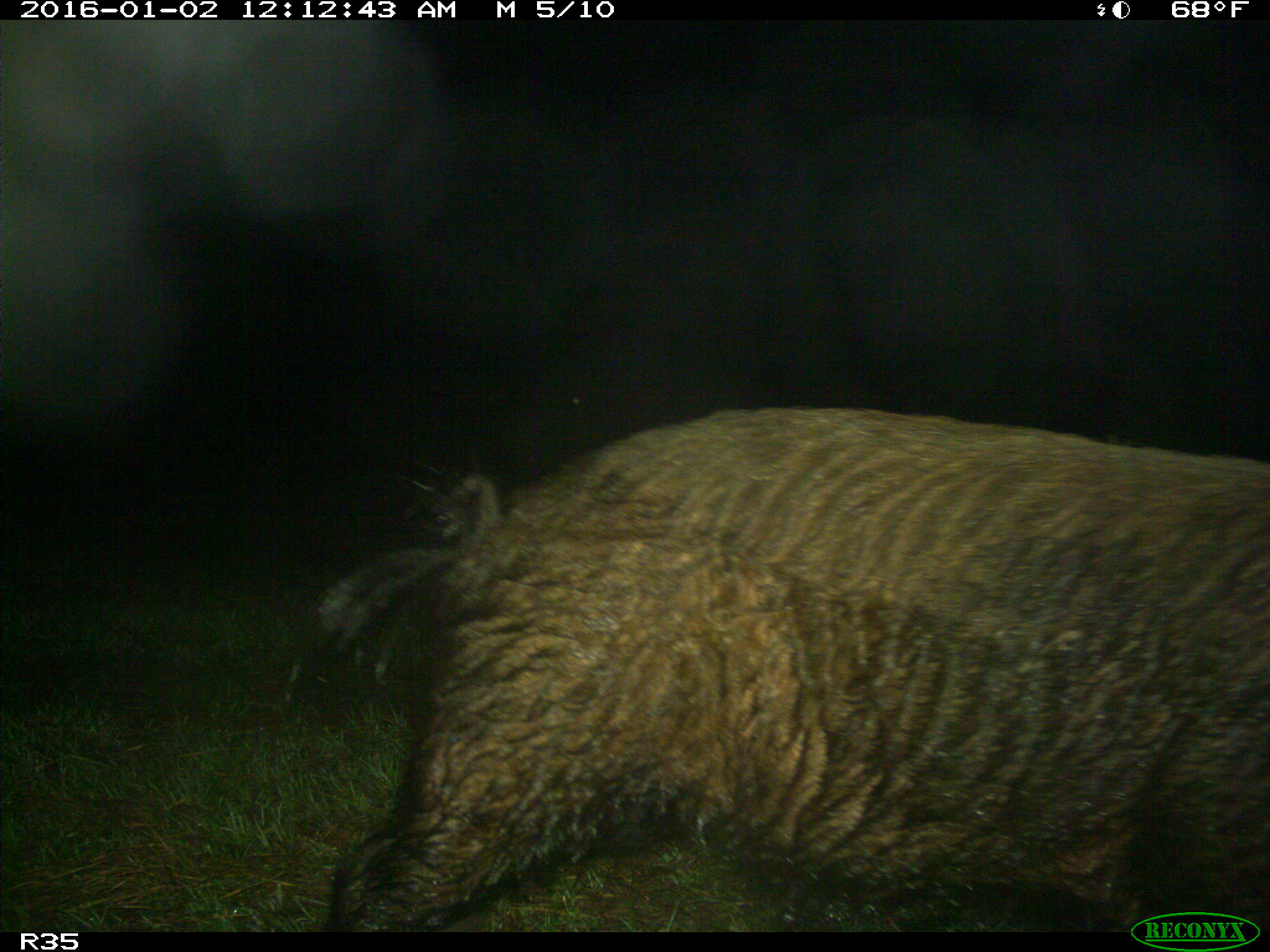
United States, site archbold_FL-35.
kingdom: Animalia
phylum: Chordata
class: Mammalia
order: Artiodactyla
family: Suidae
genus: Sus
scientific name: Sus scrofa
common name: wild boar